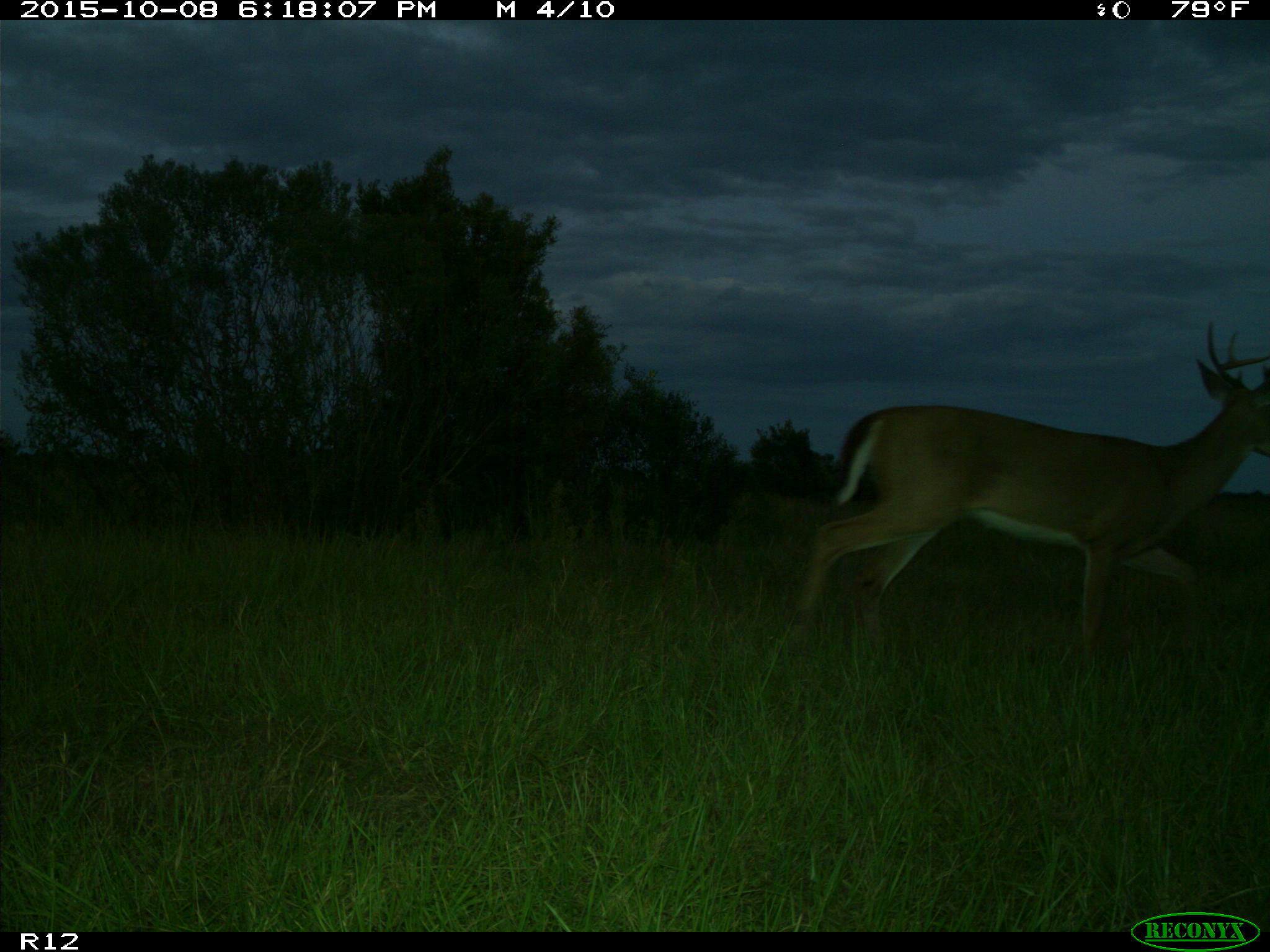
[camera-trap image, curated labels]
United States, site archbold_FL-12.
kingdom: Animalia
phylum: Chordata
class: Mammalia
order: Artiodactyla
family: Cervidae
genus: Odocoileus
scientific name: Odocoileus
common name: deer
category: unidentified deer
Unidentified deer (deer) (Odocoileus).